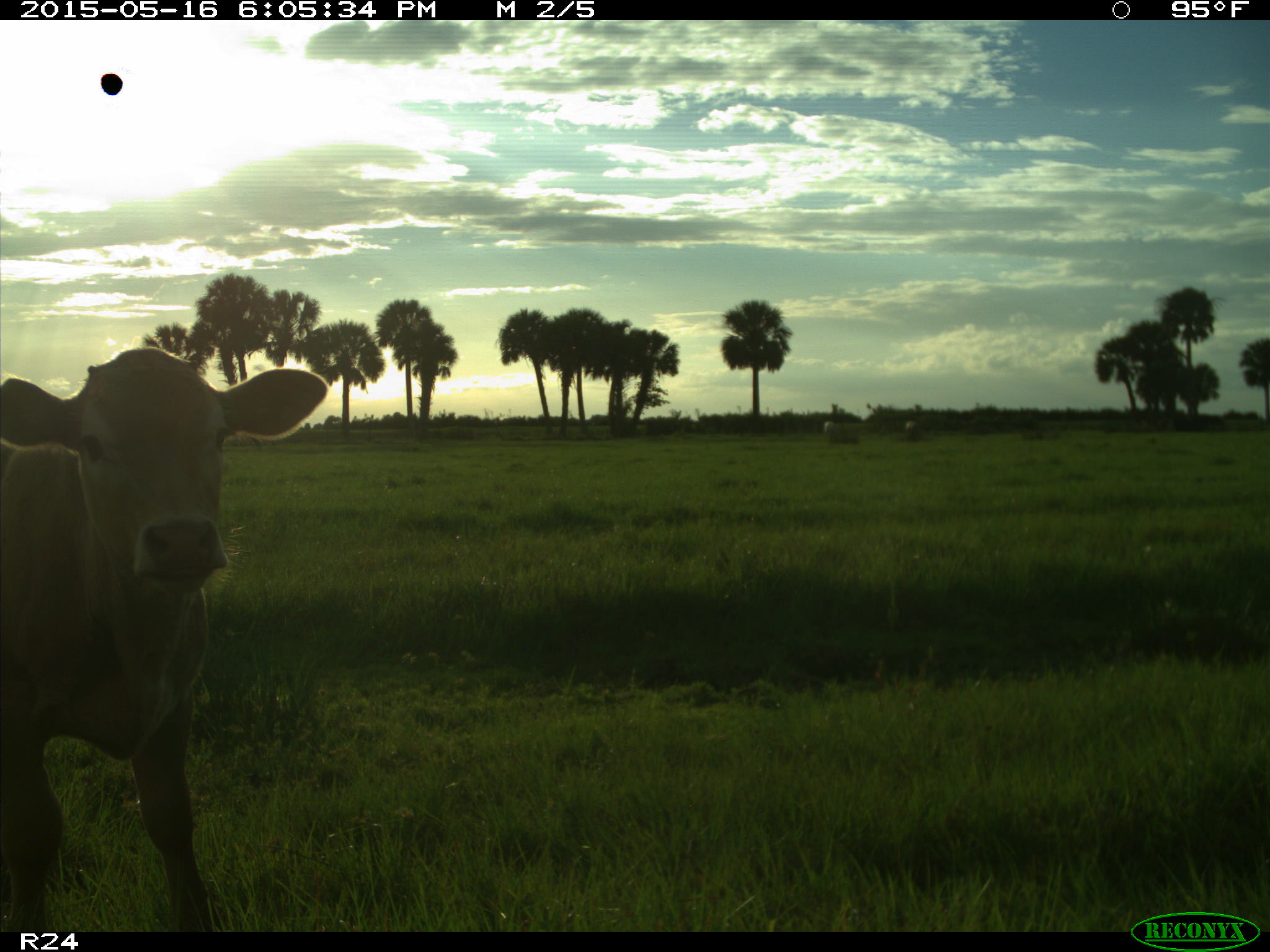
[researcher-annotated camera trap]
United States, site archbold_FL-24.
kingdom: Animalia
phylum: Chordata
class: Mammalia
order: Artiodactyla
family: Bovidae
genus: Bos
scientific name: Bos taurus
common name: domestic cow